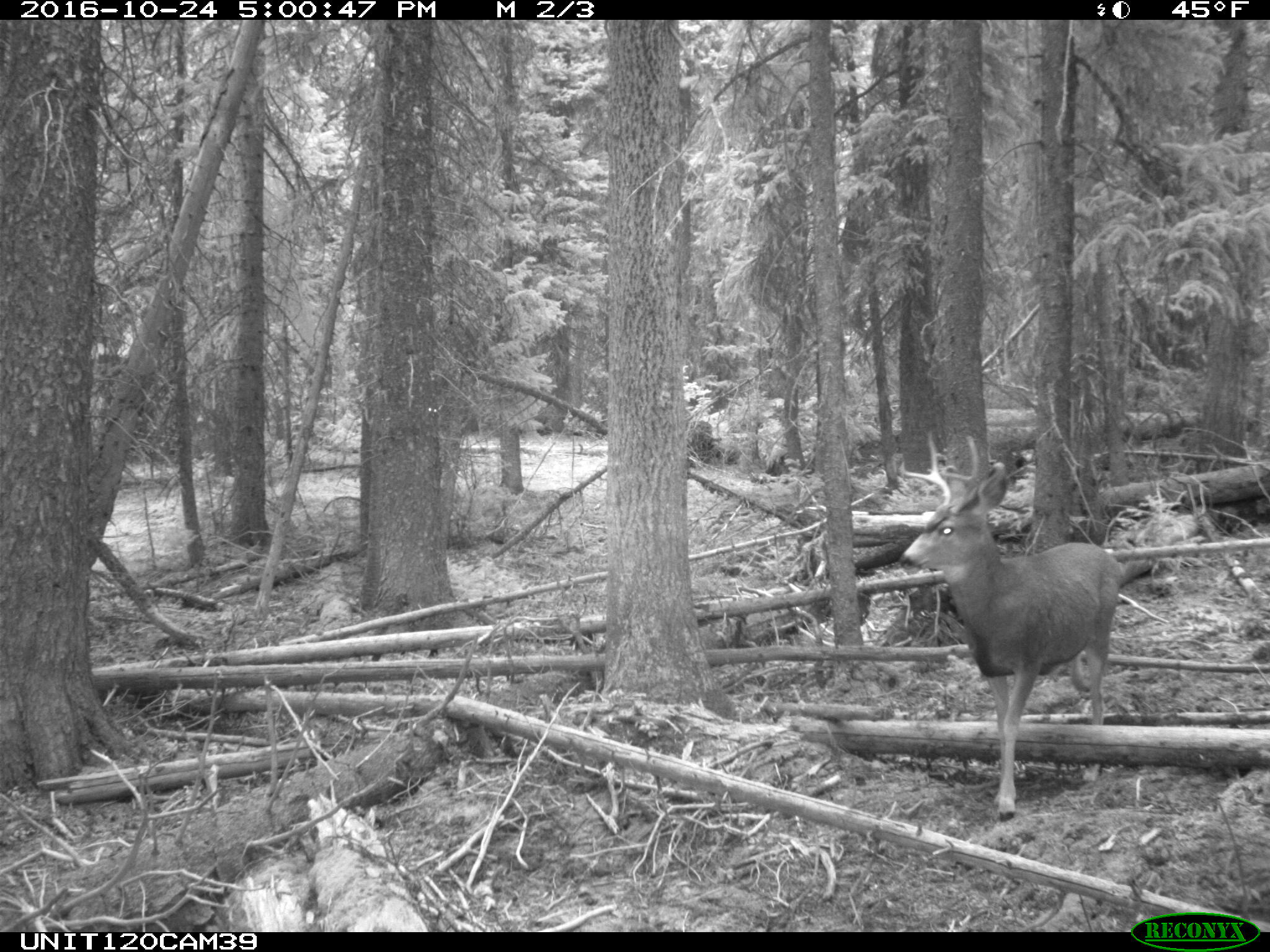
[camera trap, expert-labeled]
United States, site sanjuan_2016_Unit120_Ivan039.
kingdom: Animalia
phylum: Chordata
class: Mammalia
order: Artiodactyla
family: Cervidae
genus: Odocoileus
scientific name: Odocoileus hemionus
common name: mule deer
Odocoileus hemionus (mule deer).